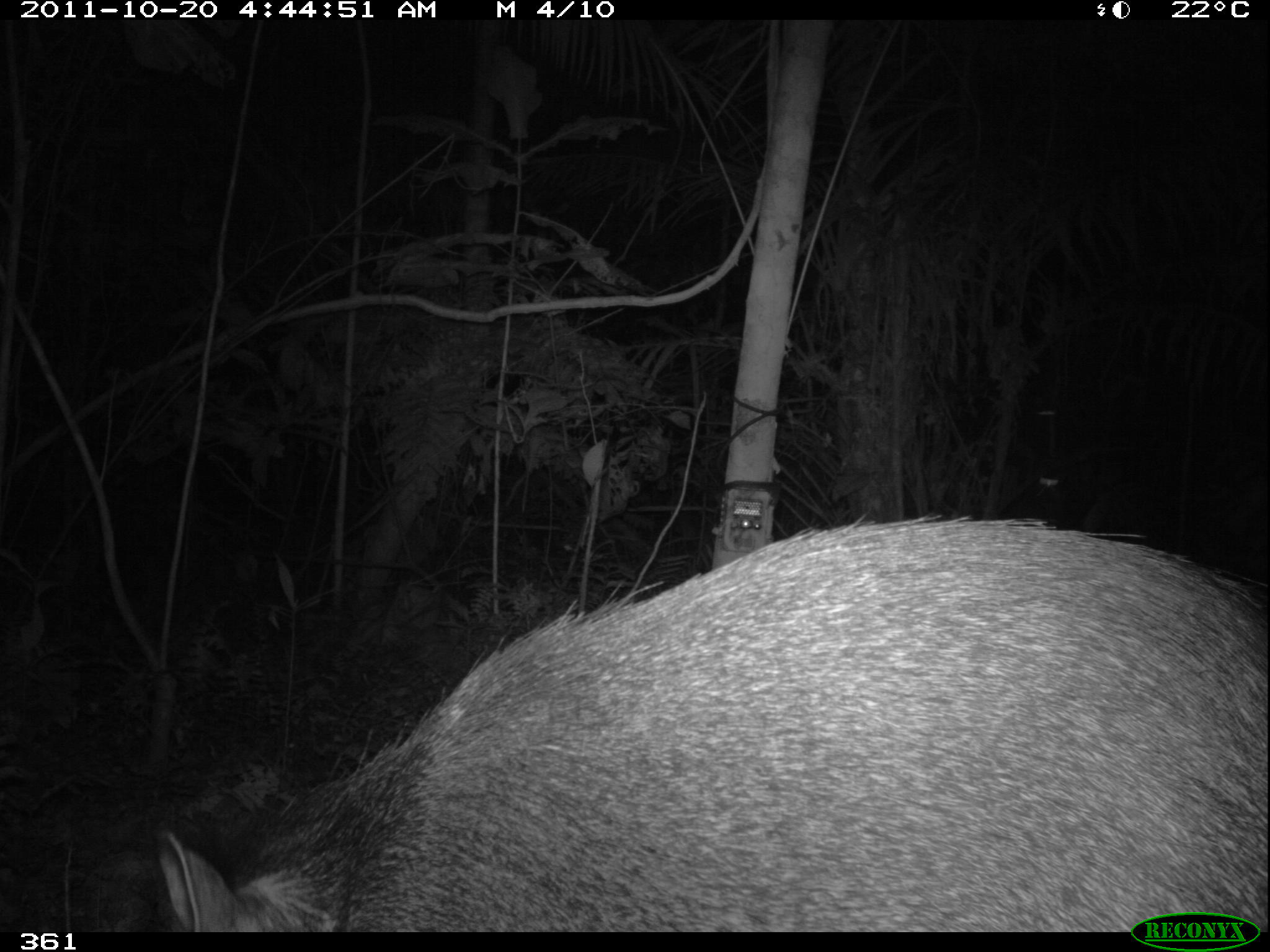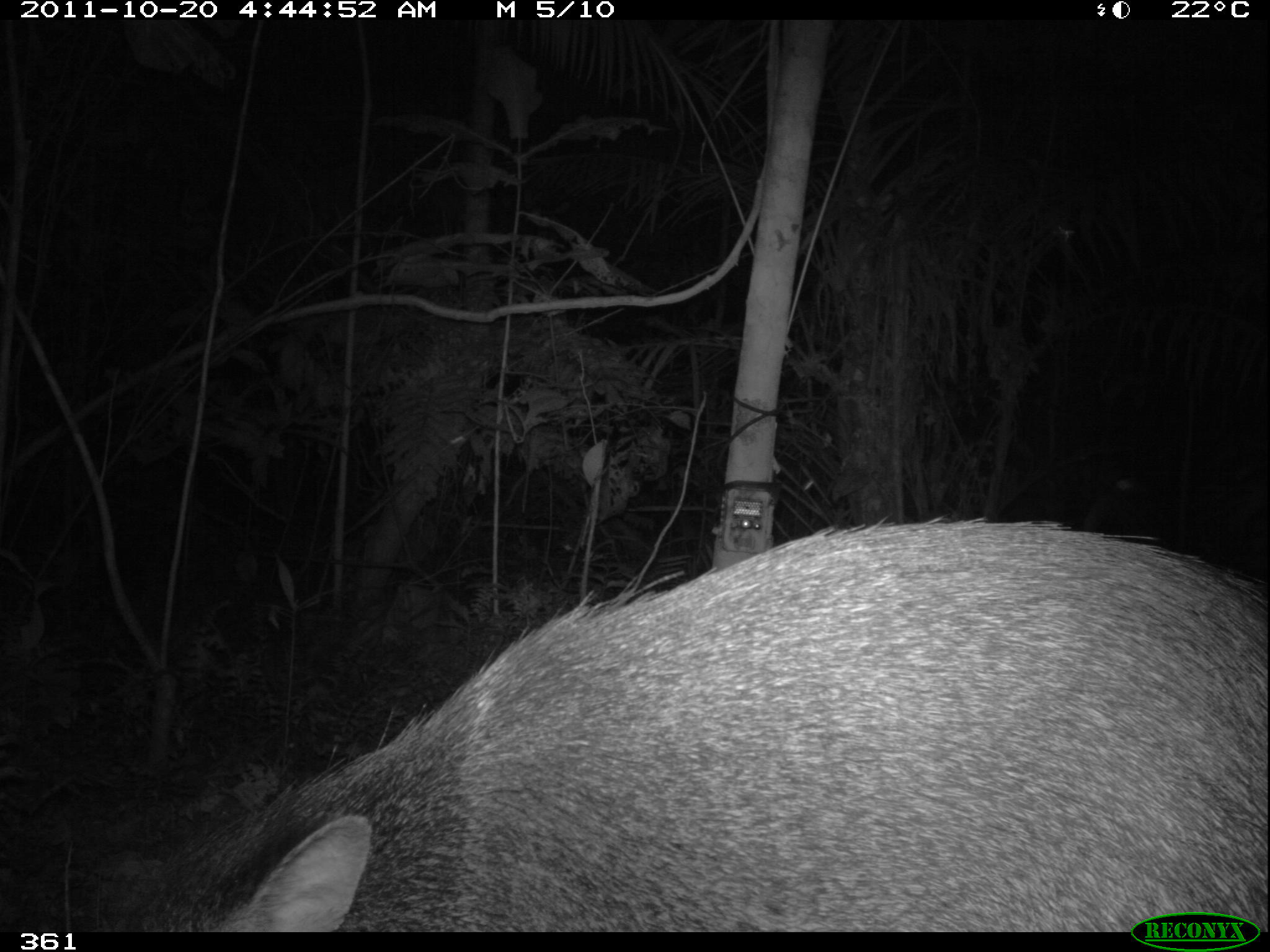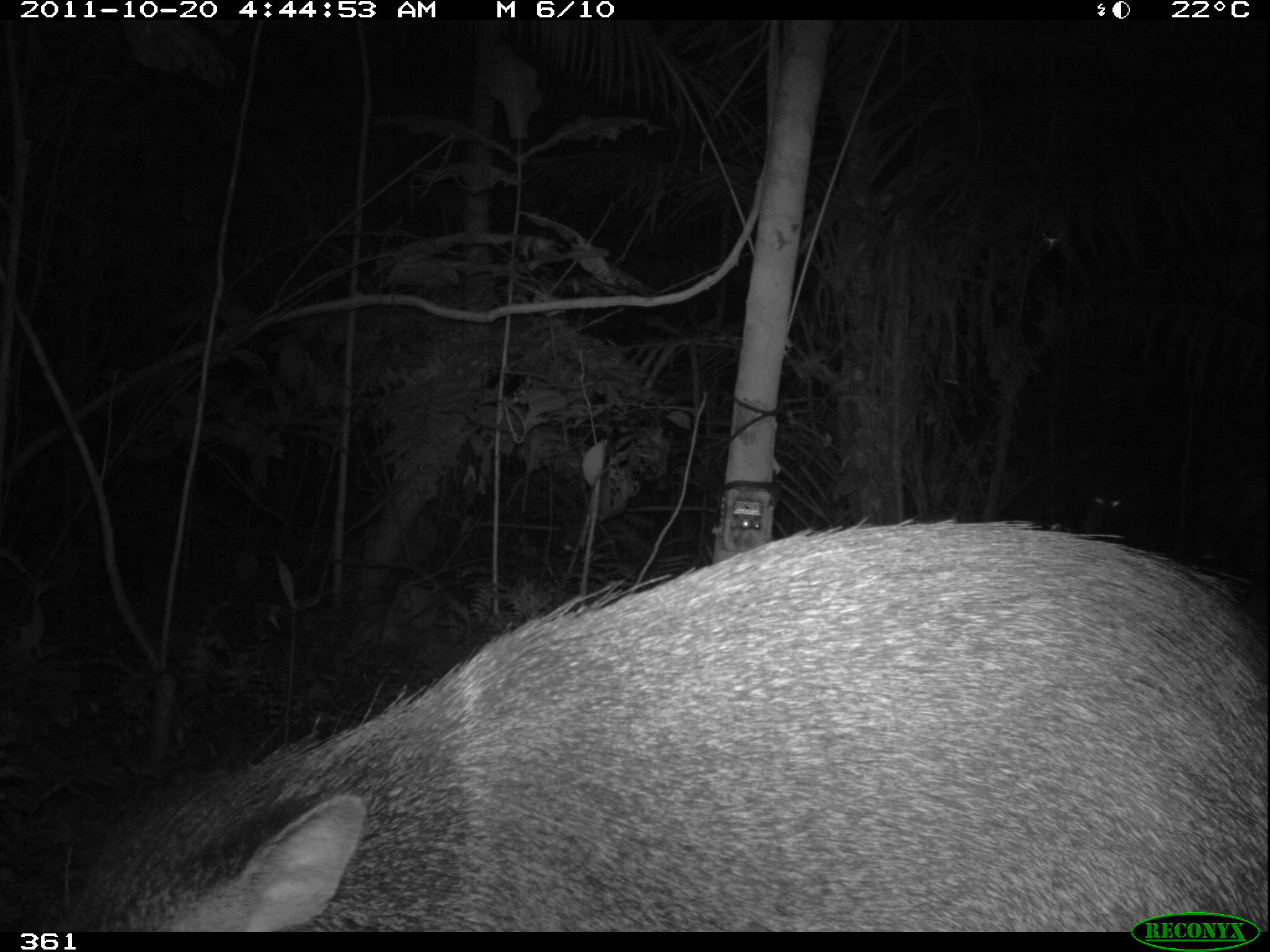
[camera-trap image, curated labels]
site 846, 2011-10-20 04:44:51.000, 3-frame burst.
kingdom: Animalia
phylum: Chordata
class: Mammalia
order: Artiodactyla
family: Tayassuidae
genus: Pecari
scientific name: Pecari tajacu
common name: collared peccary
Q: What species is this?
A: Pecari tajacu (collared peccary).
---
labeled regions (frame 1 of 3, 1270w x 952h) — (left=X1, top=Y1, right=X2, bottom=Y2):
pecari tajacu: (left=156, top=514, right=1268, bottom=933)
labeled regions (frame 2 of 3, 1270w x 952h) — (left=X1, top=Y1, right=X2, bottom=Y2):
pecari tajacu: (left=74, top=508, right=1269, bottom=932)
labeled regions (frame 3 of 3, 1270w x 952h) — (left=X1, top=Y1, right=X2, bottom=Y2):
pecari tajacu: (left=55, top=515, right=1268, bottom=932)